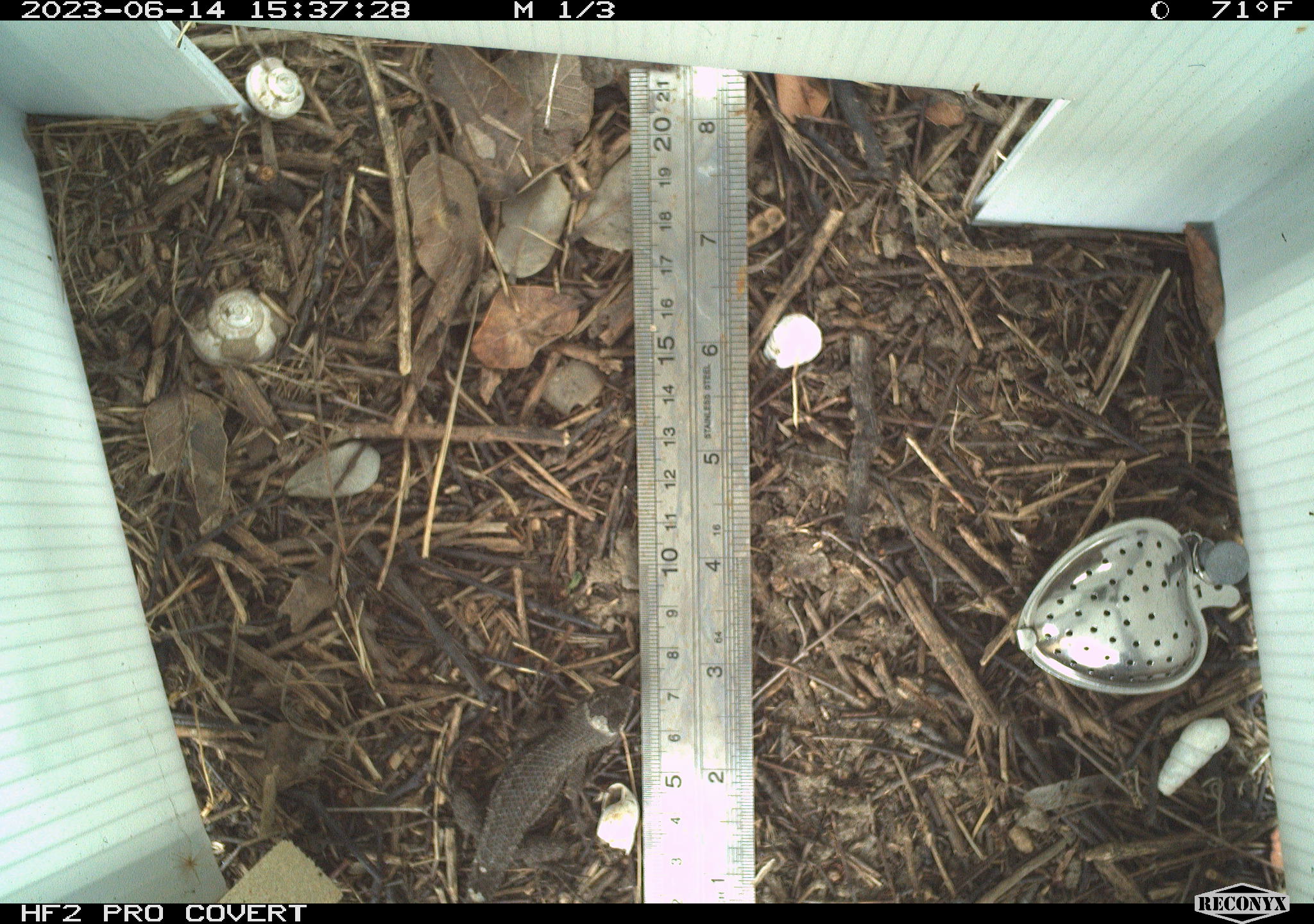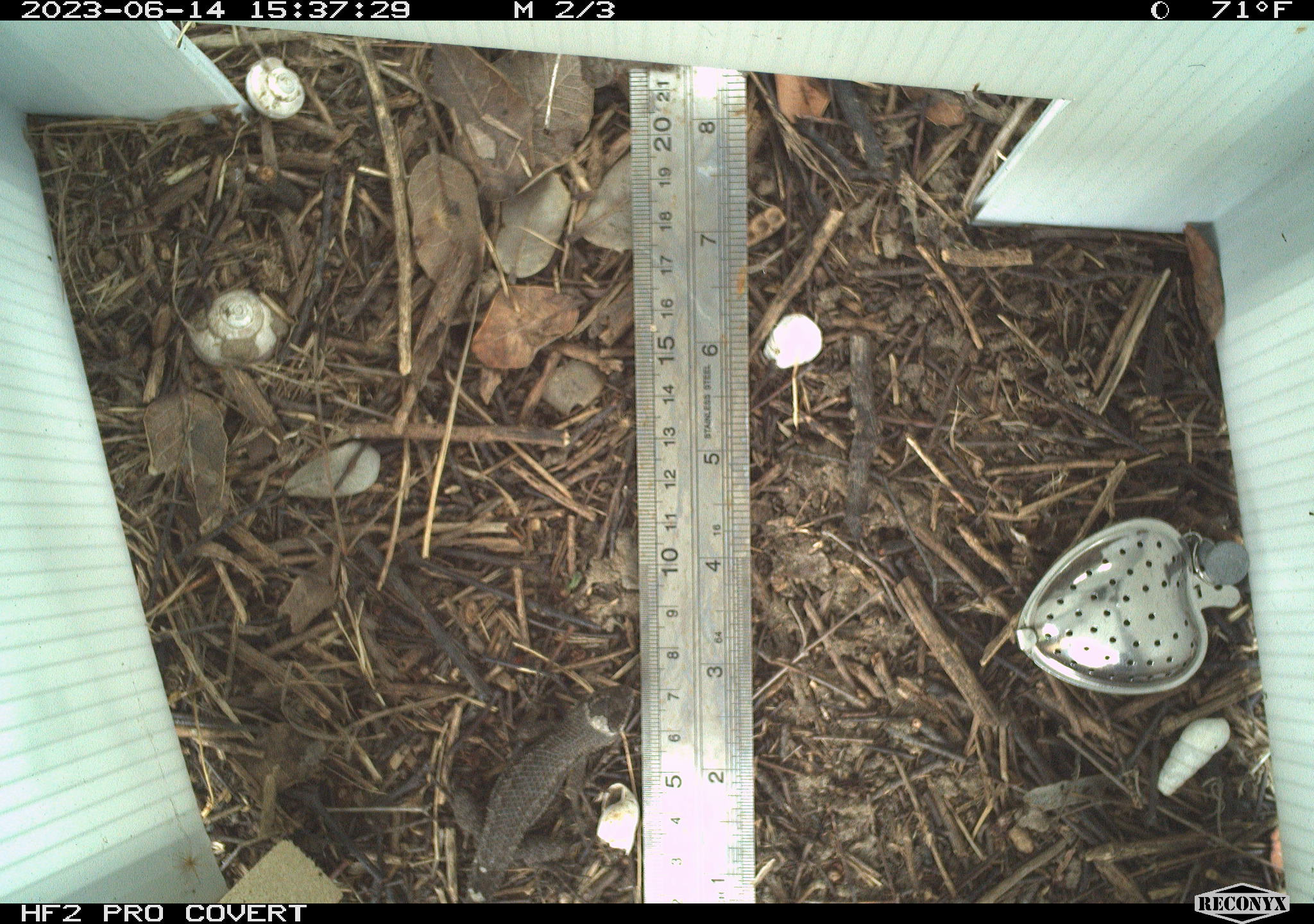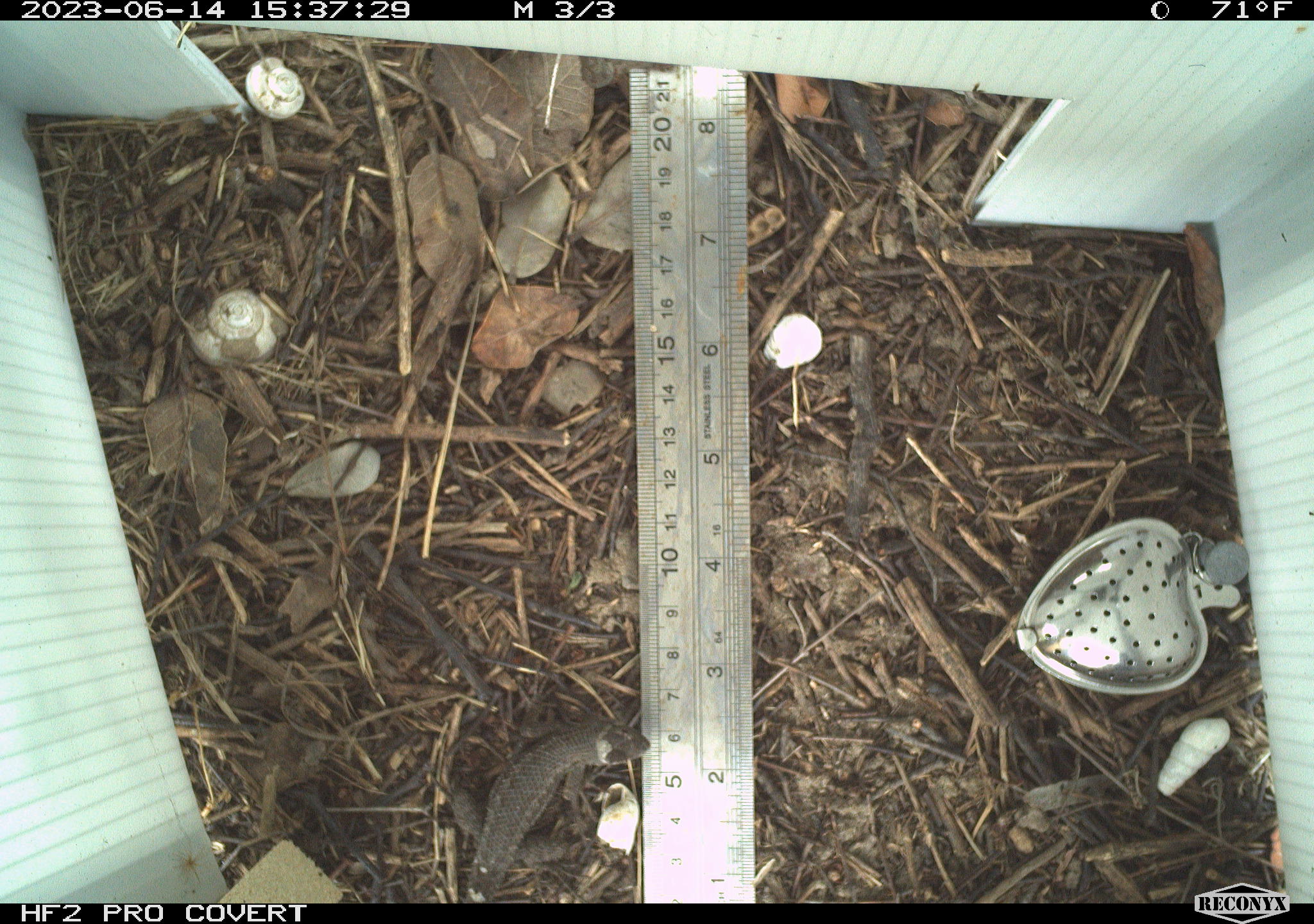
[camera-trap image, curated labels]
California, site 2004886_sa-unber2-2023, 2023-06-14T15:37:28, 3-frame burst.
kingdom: Animalia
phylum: Chordata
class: Reptilia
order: Squamata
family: Phrynosomatidae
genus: Sceloporus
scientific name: Sceloporus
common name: spiny lizards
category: sceloporus species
Sceloporus species (spiny lizards) (Sceloporus).